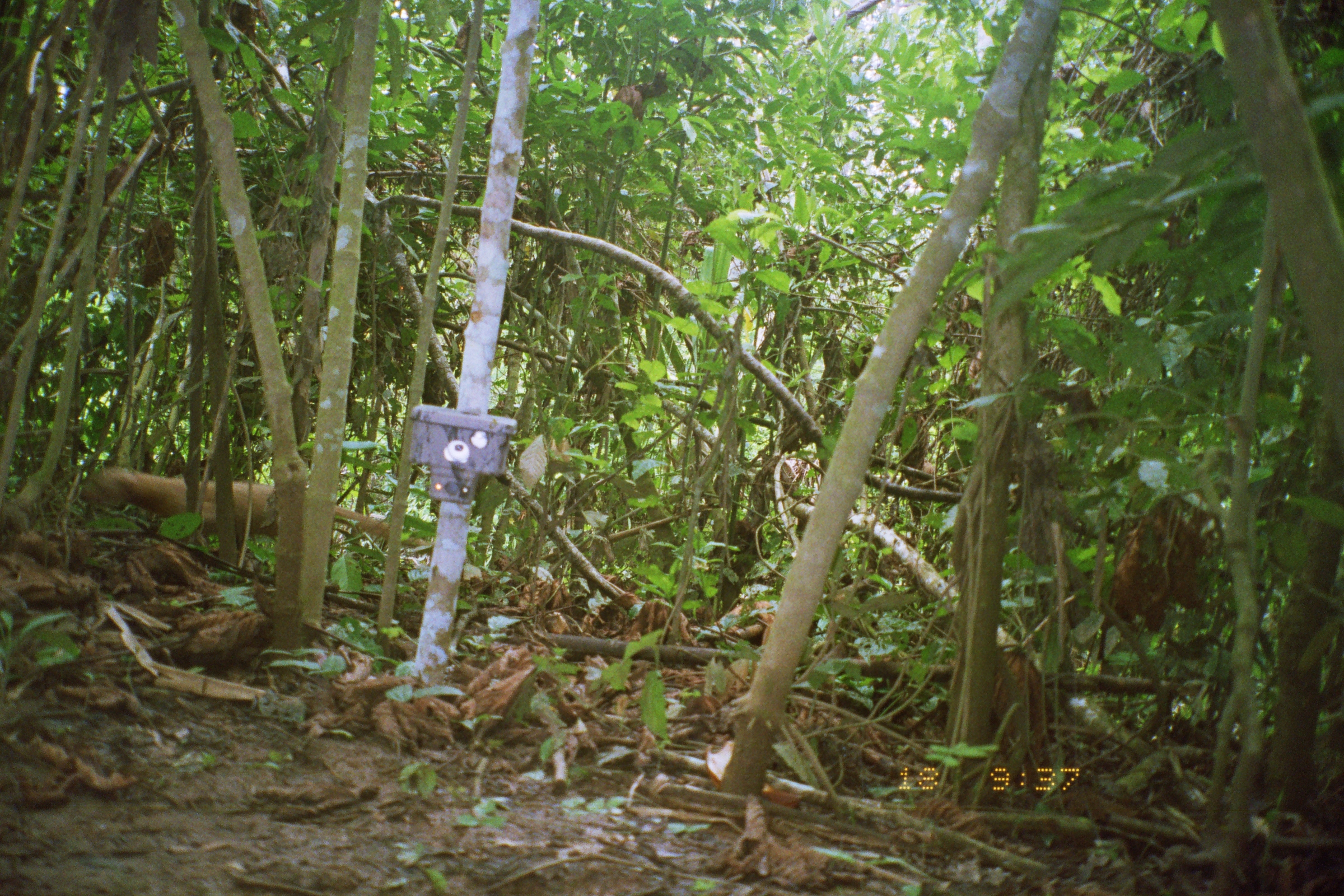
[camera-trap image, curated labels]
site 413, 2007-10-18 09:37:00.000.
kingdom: Animalia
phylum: Chordata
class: Mammalia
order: Carnivora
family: Mustelidae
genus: Eira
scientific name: Eira barbara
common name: tayra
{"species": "Eira barbara (tayra)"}